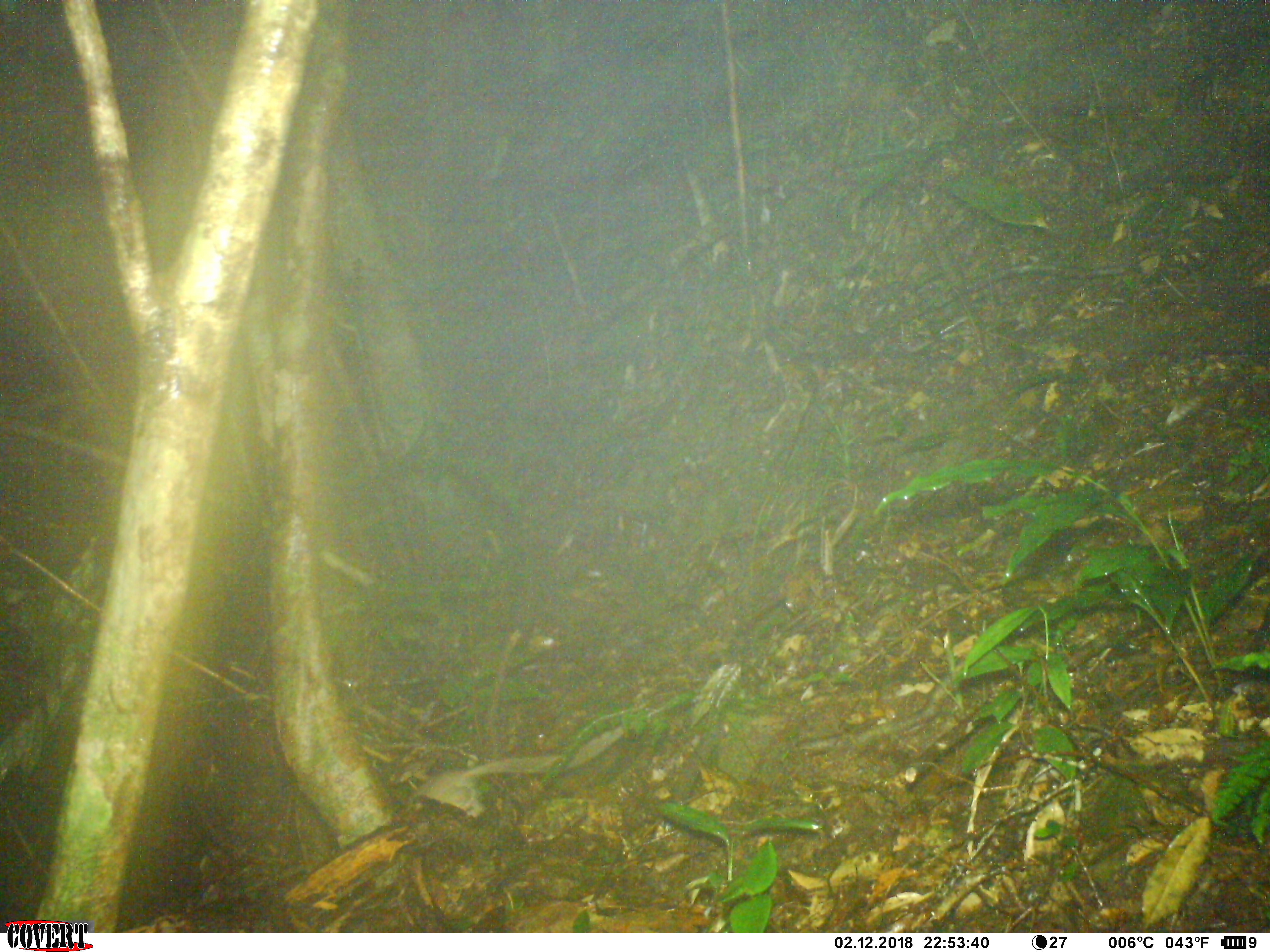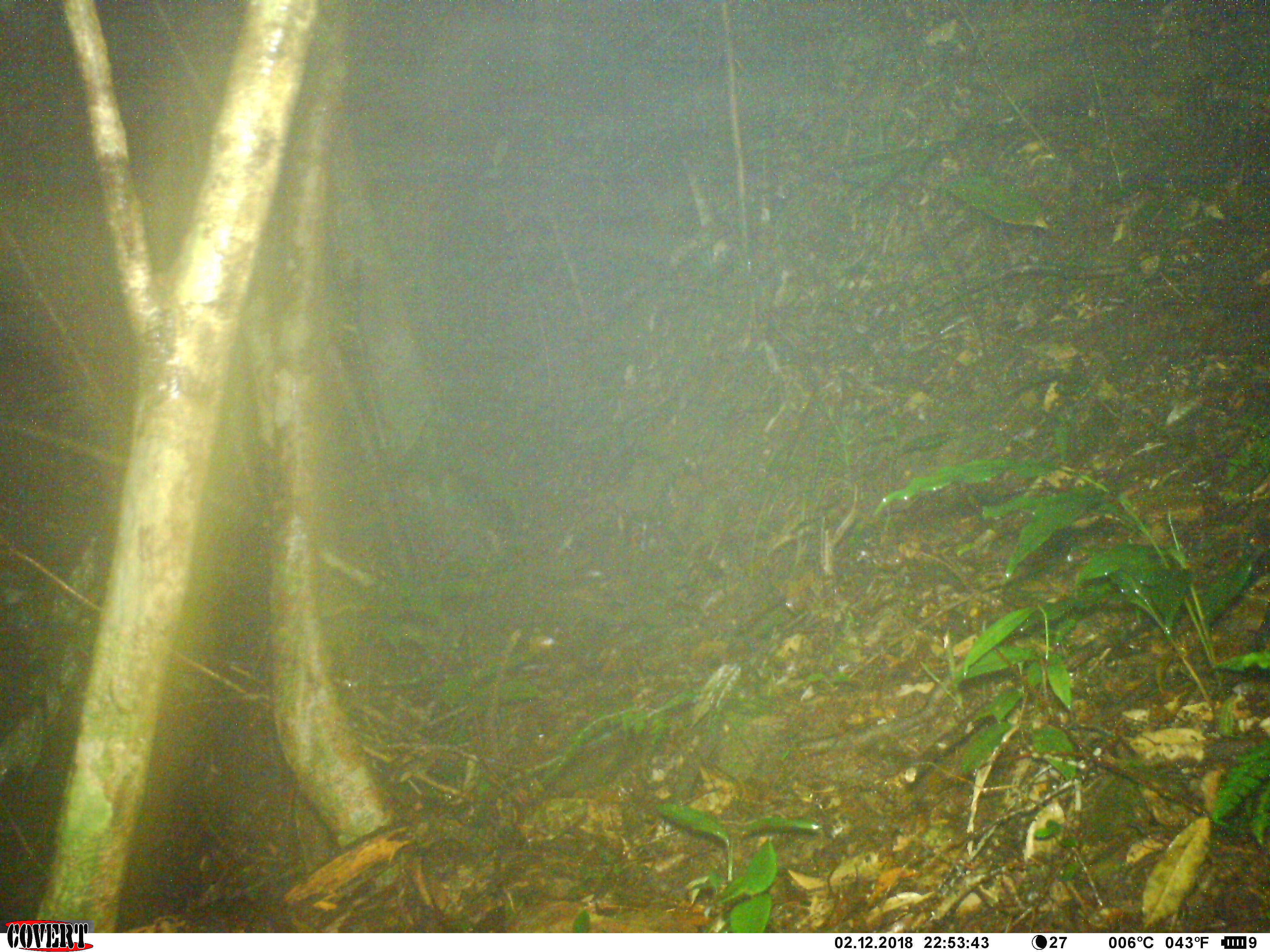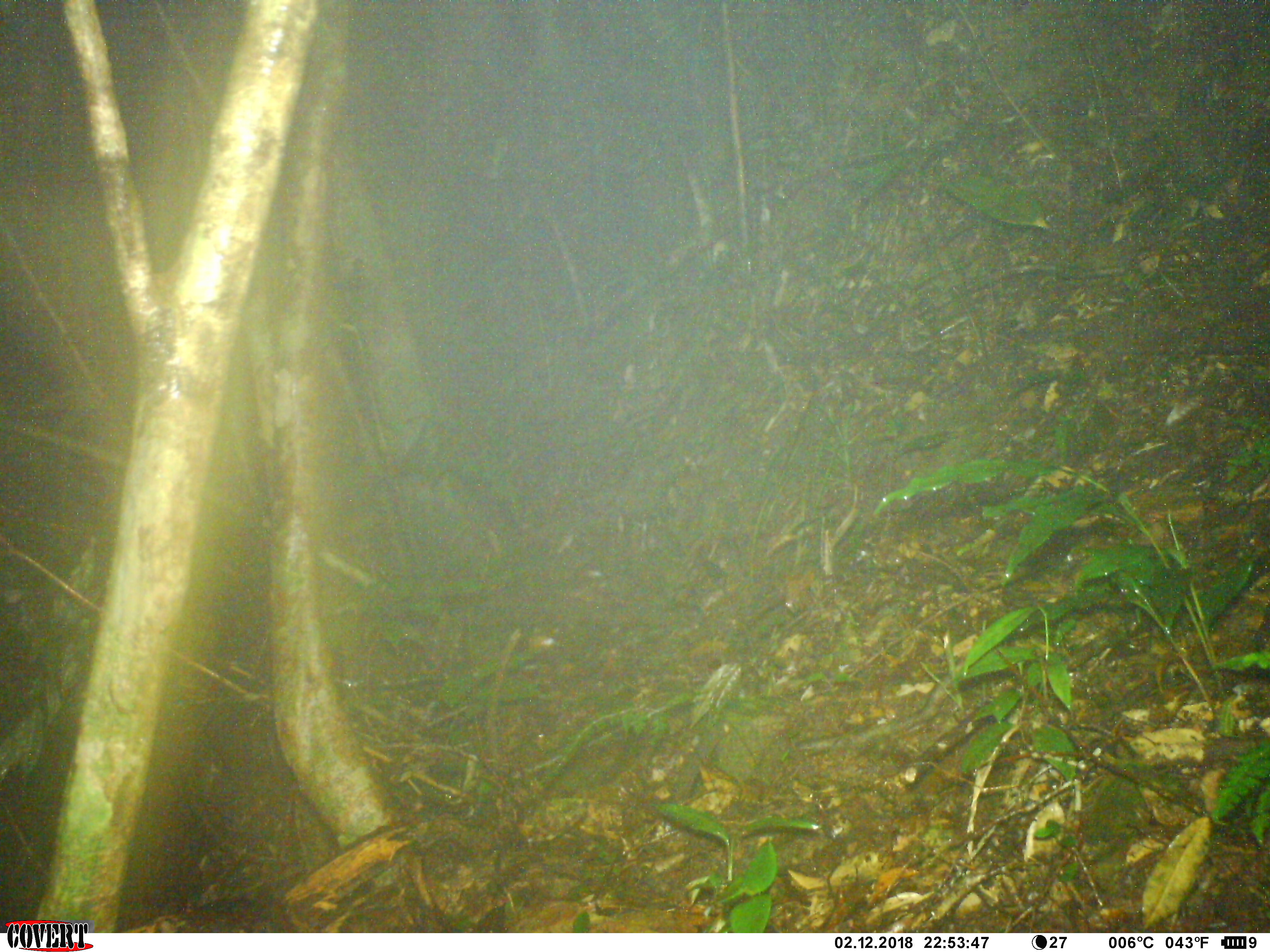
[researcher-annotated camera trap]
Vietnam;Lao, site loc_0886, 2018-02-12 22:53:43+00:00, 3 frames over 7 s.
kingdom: Animalia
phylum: Chordata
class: Mammalia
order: Rodentia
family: Muridae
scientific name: Muridae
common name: old-world mice and rats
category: unidentified murid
Unidentified murid (old-world mice and rats) (Muridae). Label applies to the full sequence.